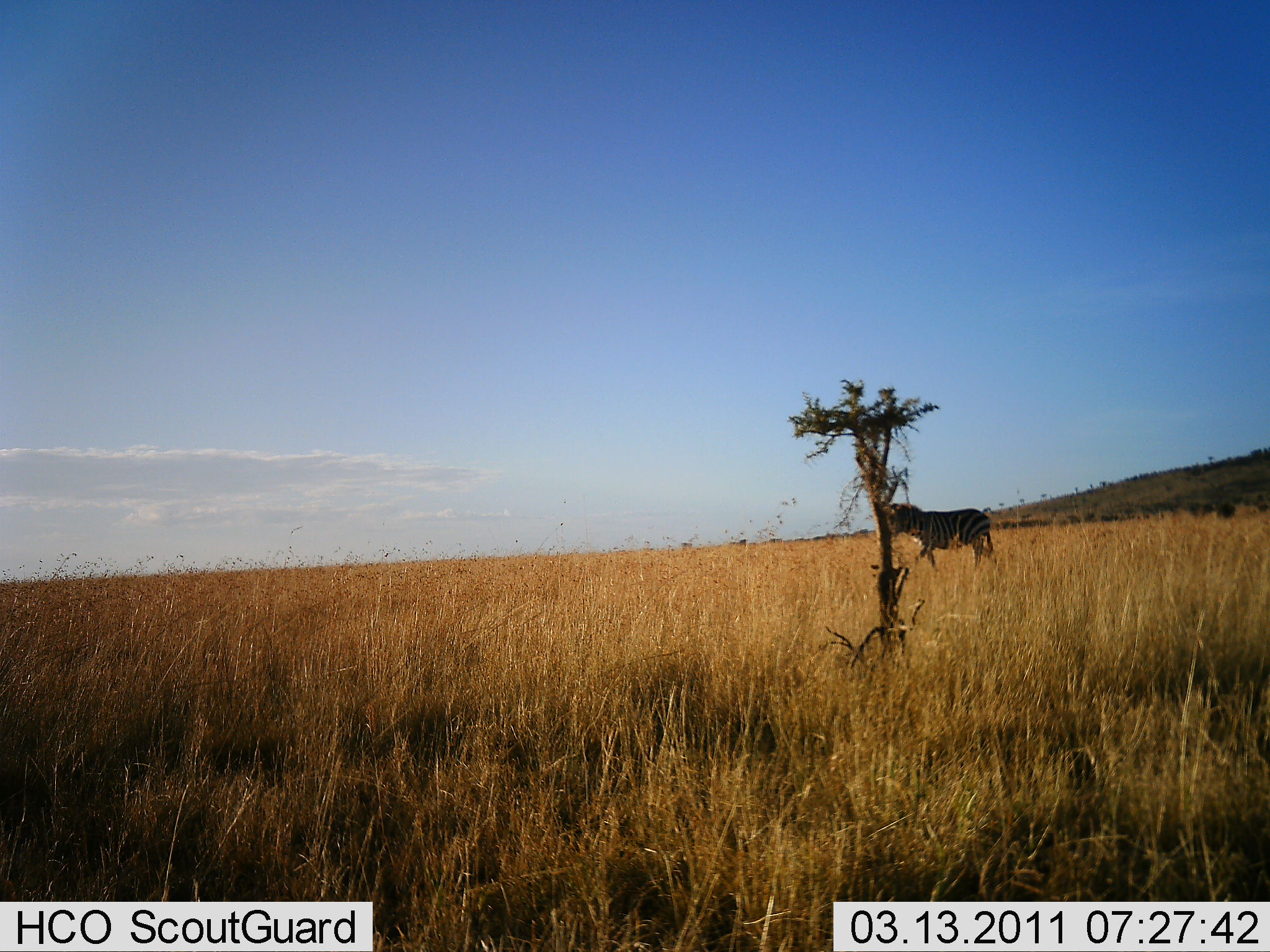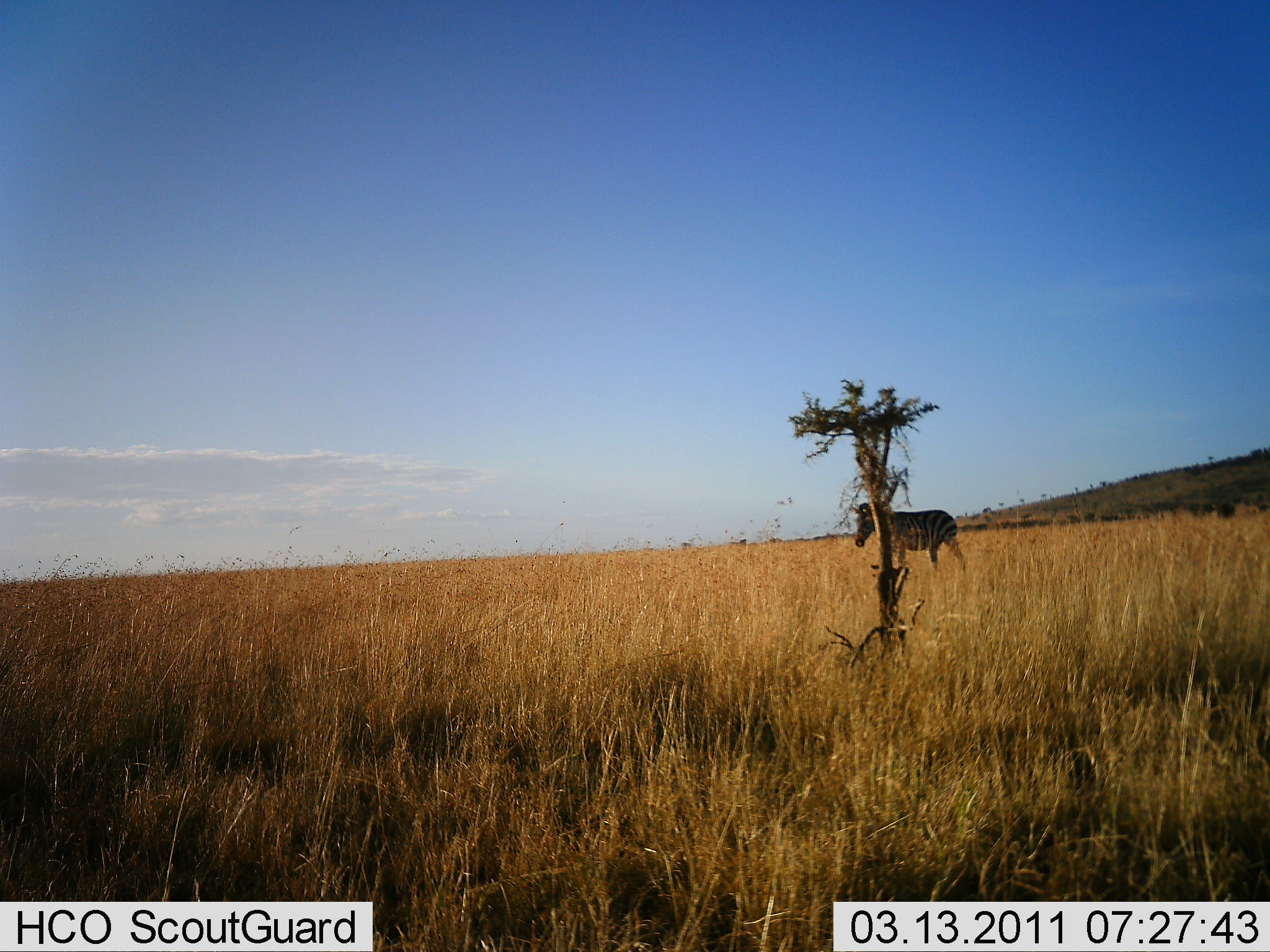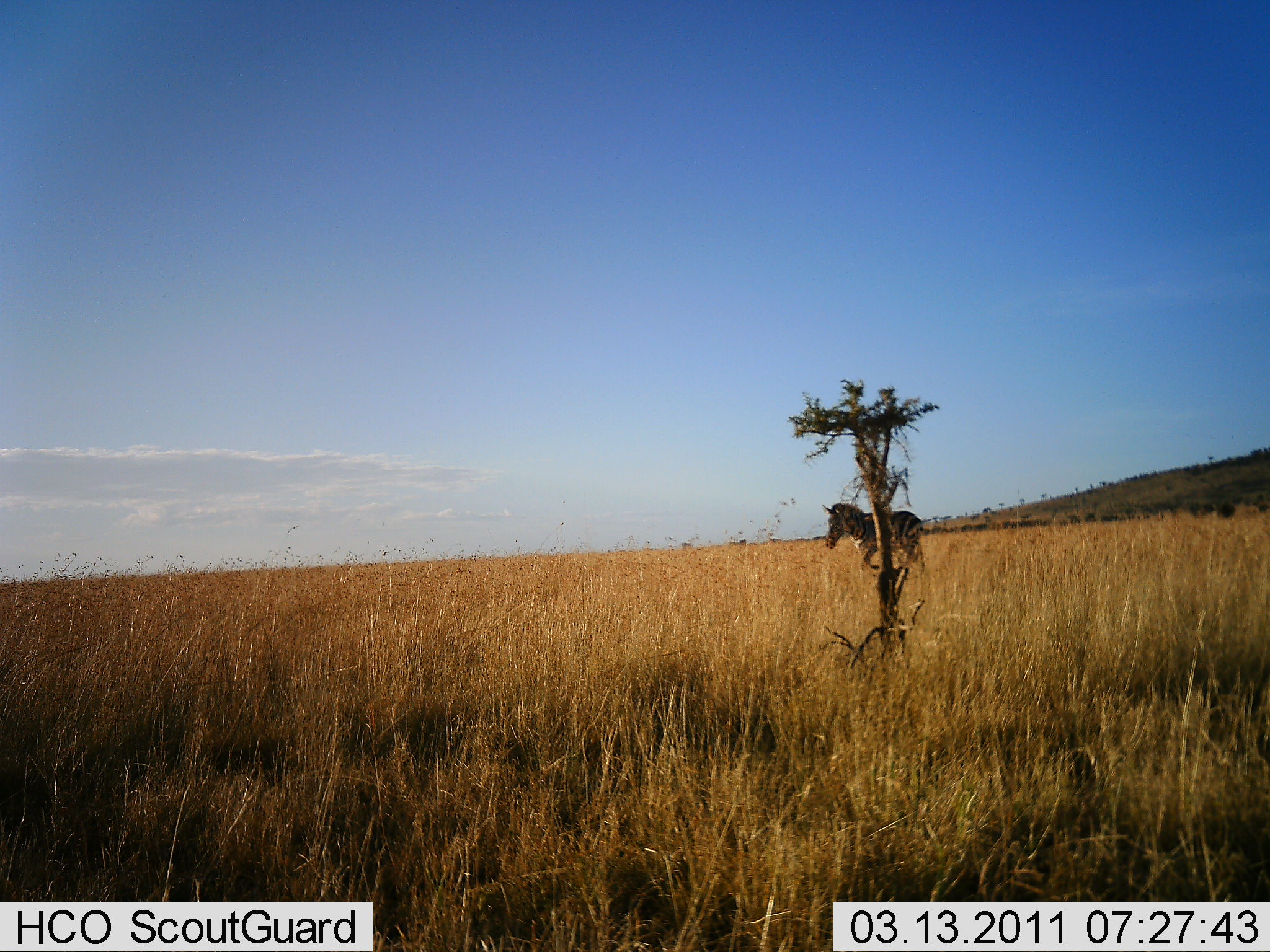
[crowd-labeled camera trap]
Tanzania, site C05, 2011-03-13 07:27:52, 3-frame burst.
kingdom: Animalia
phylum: Chordata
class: Mammalia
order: Perissodactyla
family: Equidae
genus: Equus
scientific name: Equus quagga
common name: plains zebra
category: zebra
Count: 1.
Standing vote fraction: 8%.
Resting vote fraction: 0%.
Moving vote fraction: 100%.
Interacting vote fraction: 0%.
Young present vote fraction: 0%.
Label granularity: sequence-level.